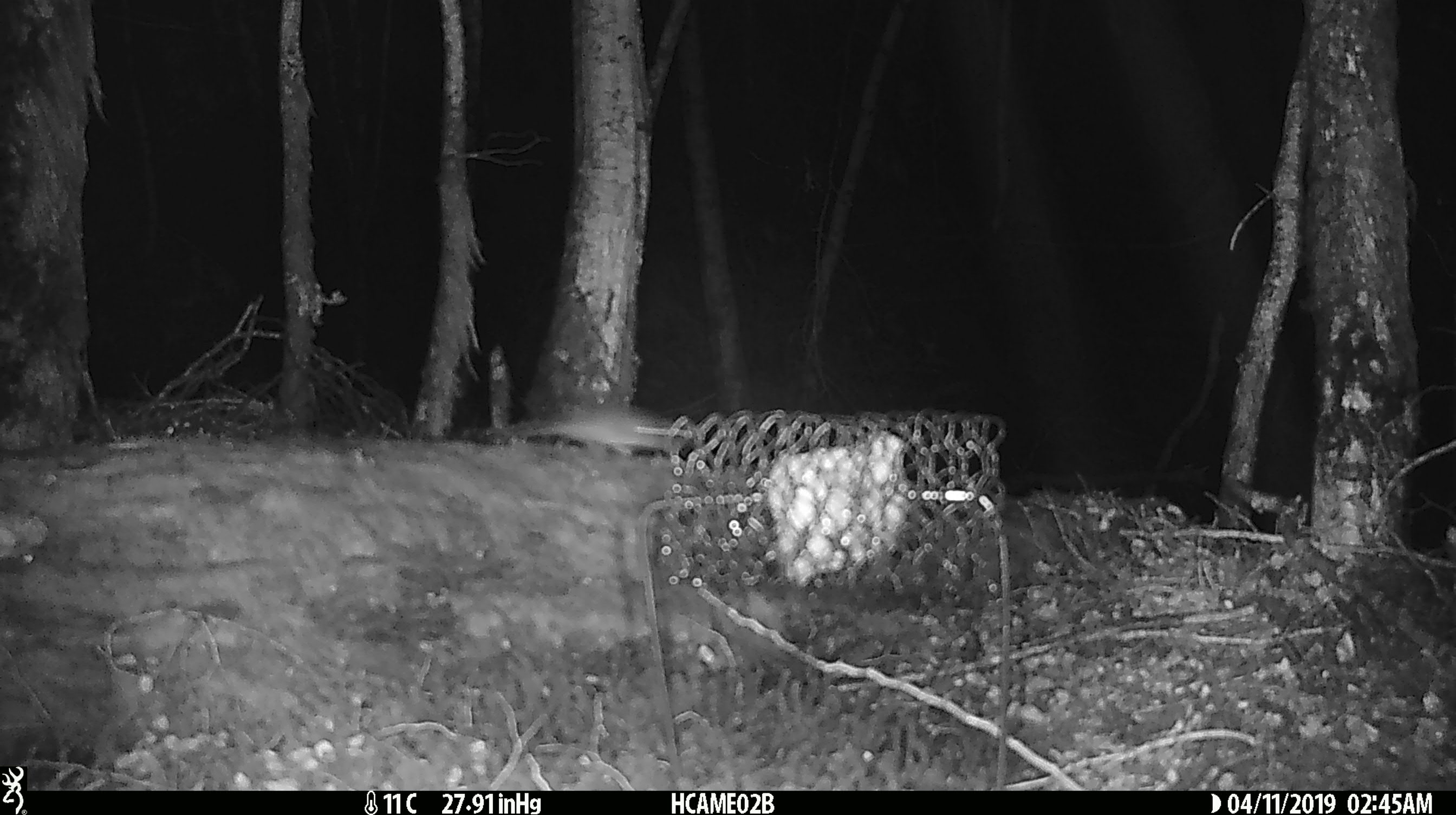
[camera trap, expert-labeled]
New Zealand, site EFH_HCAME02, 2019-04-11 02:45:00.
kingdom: Animalia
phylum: Chordata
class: Mammalia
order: Rodentia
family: Muridae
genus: Mus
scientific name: Mus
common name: mouse